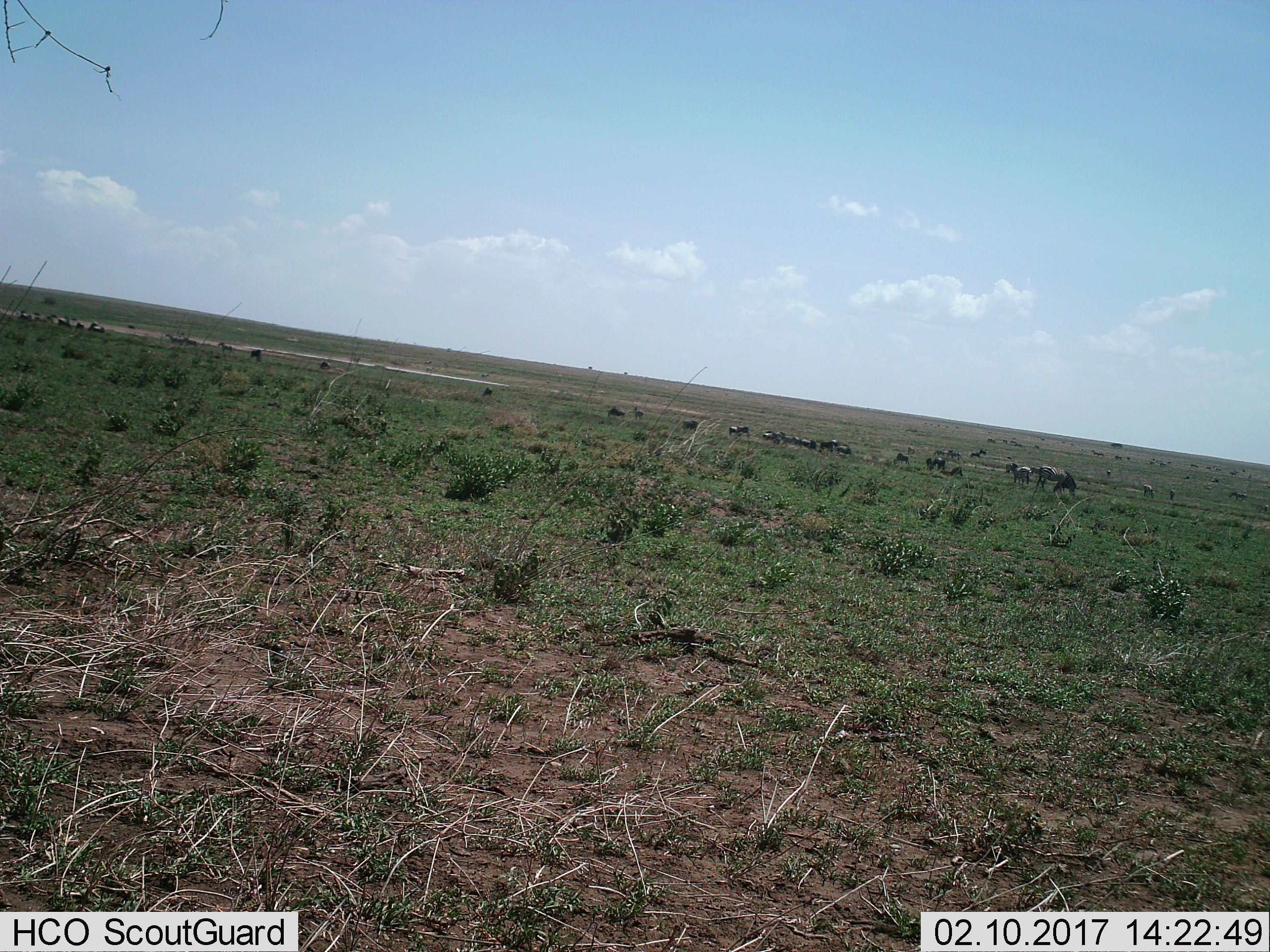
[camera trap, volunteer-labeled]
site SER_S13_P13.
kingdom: Animalia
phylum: Chordata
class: Mammalia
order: Perissodactyla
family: Equidae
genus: Equus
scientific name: Equus quagga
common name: plains zebra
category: zebraplains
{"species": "zebraplains (plains zebra) (Equus quagga)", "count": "11-50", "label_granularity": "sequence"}